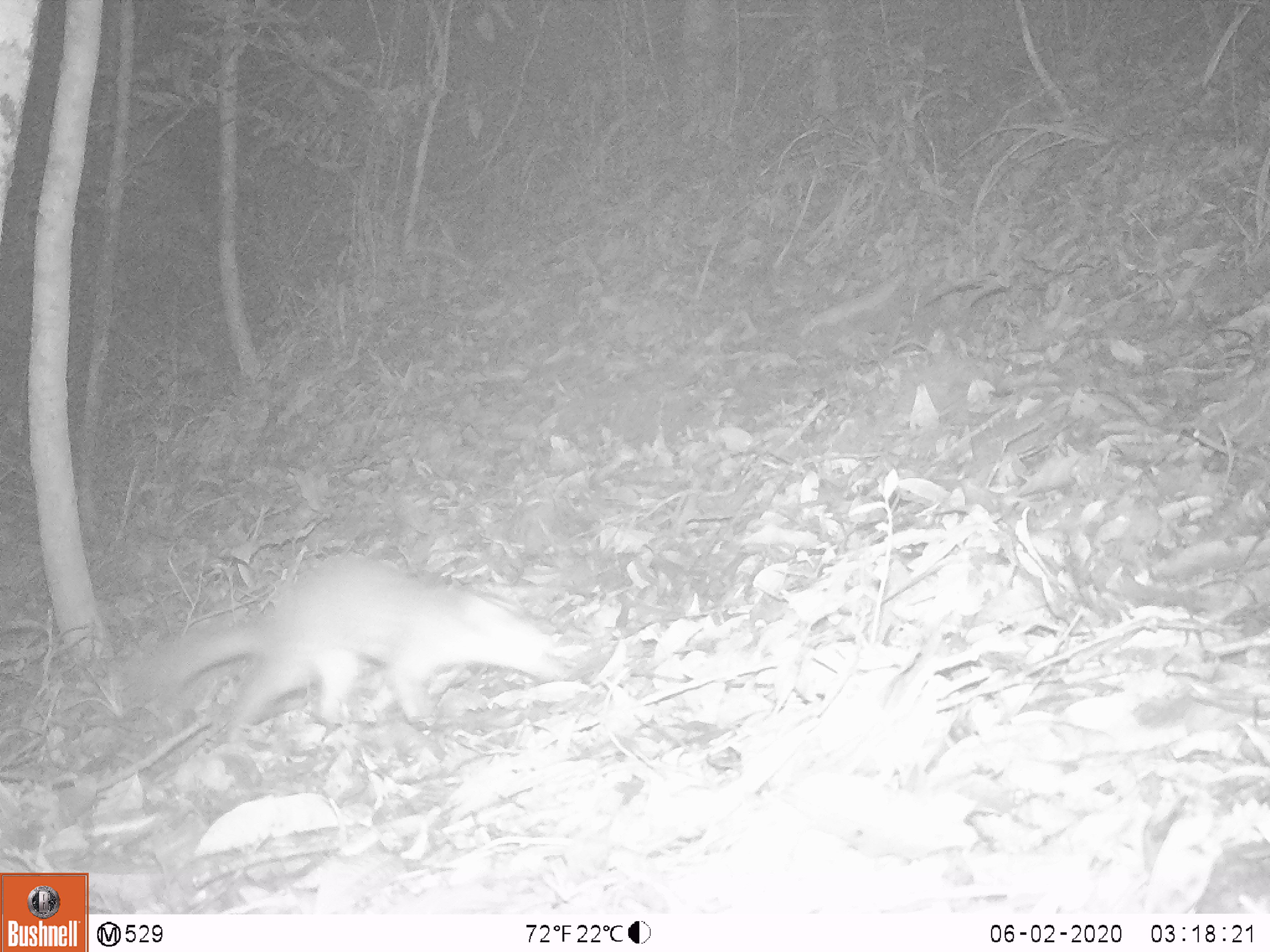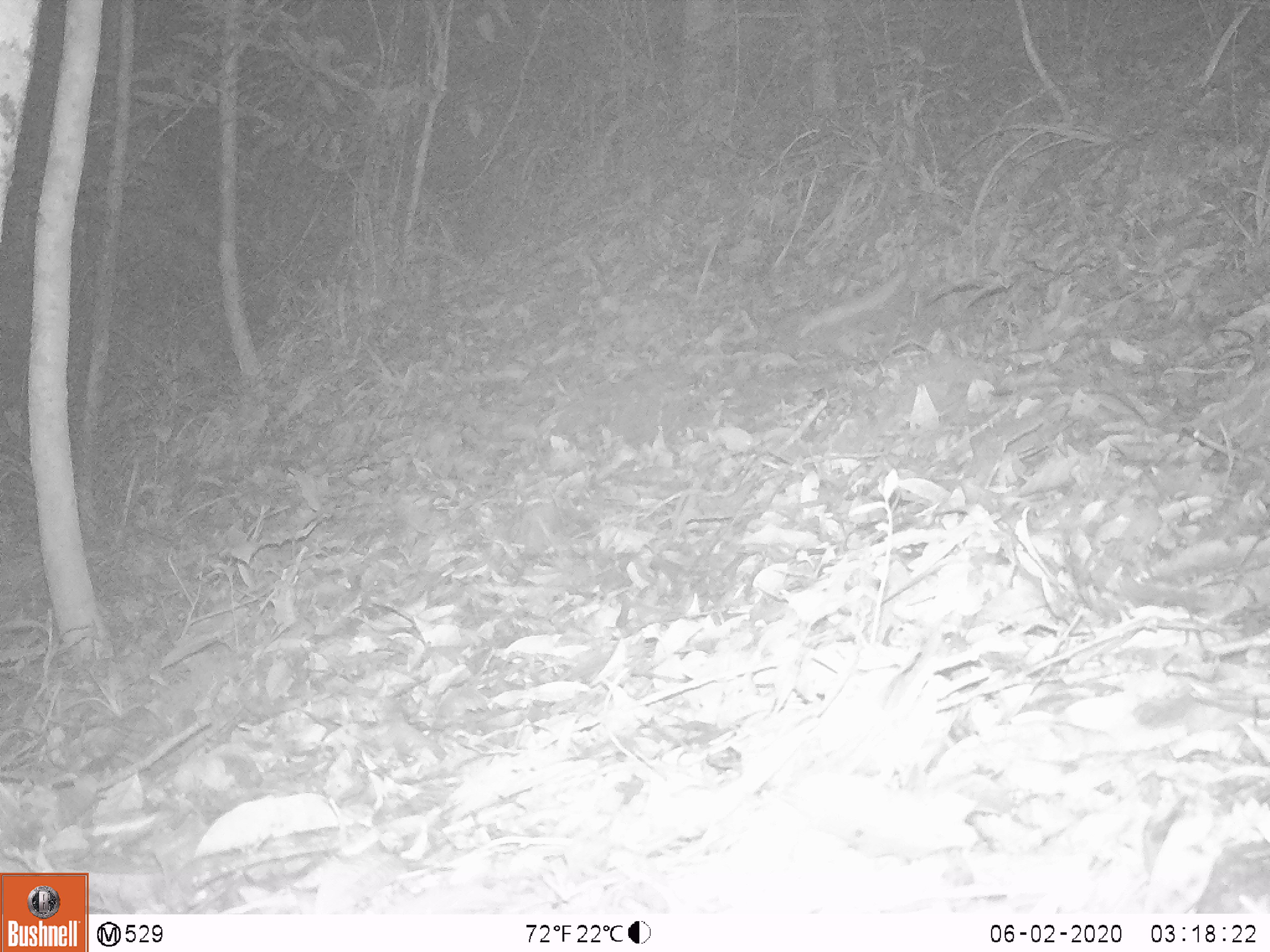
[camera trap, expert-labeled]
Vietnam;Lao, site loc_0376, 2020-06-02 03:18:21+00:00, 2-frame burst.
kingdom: Animalia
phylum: Chordata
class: Mammalia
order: Carnivora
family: Mustelidae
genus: Melogale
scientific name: Melogale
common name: ferret badger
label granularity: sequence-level